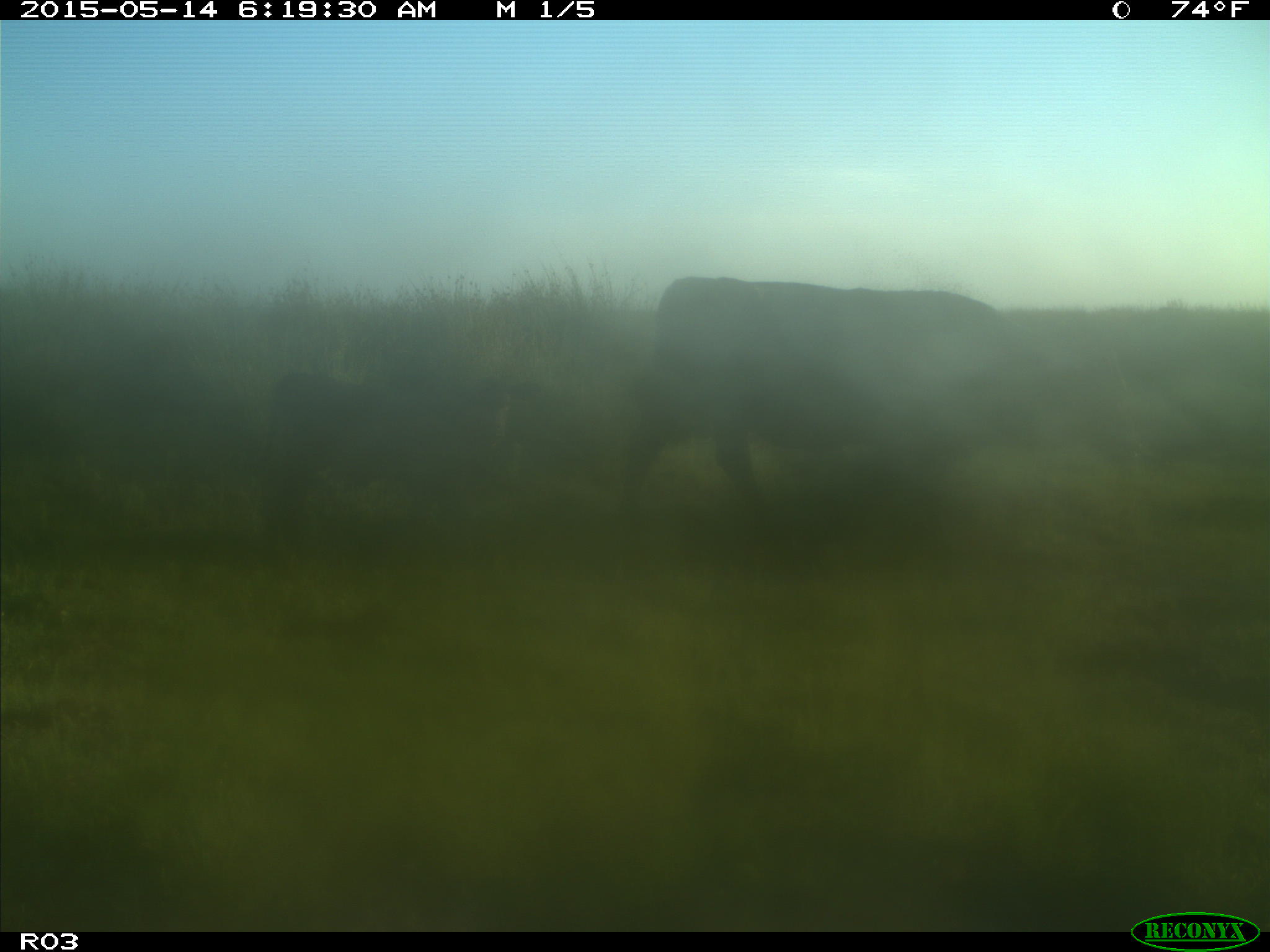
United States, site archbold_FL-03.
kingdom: Animalia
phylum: Chordata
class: Mammalia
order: Artiodactyla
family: Bovidae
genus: Bos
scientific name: Bos taurus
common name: domestic cow